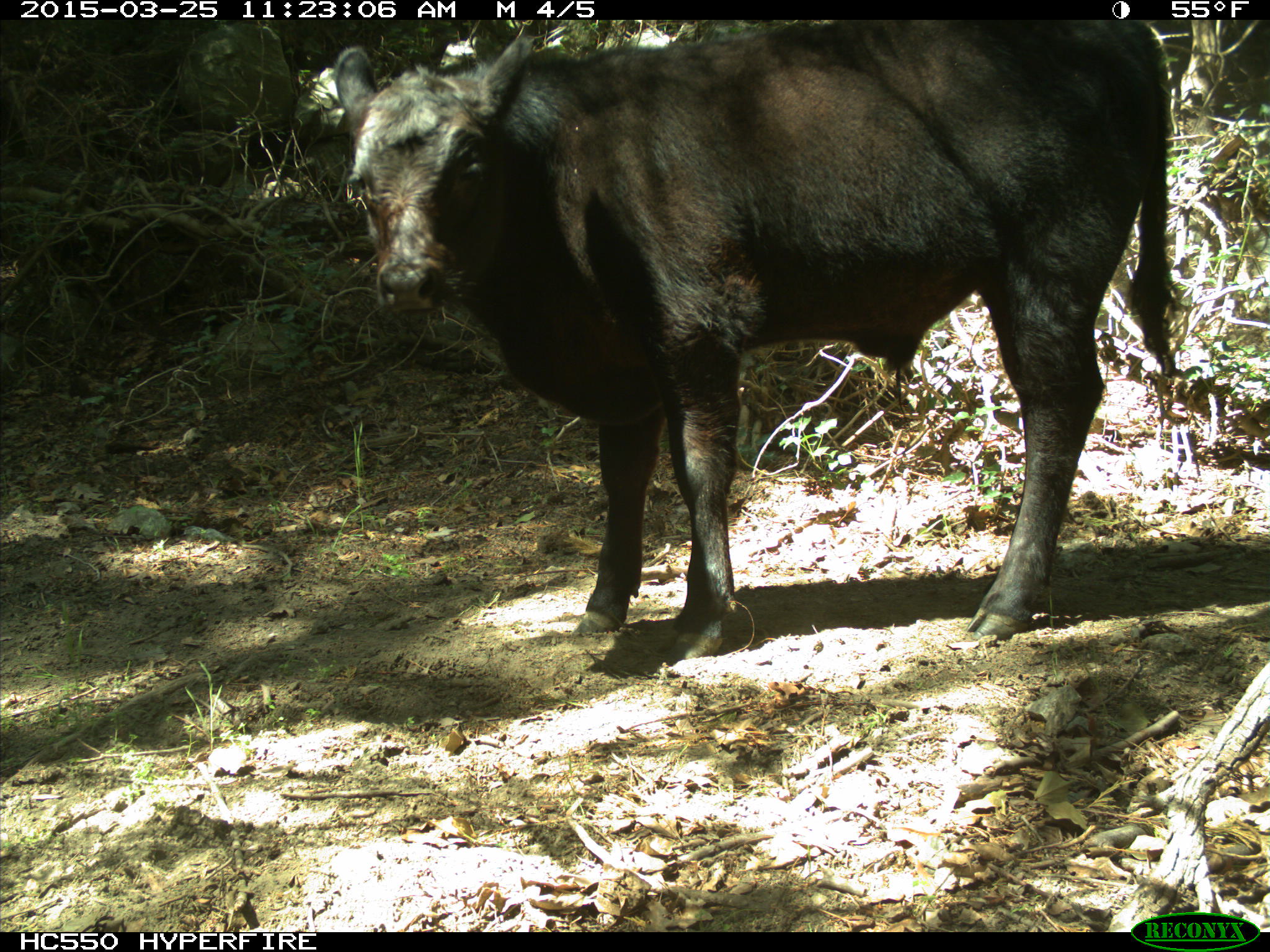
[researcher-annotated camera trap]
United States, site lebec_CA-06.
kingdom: Animalia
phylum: Chordata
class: Mammalia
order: Artiodactyla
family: Bovidae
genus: Bos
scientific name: Bos taurus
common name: domestic cow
Bos taurus (domestic cow).